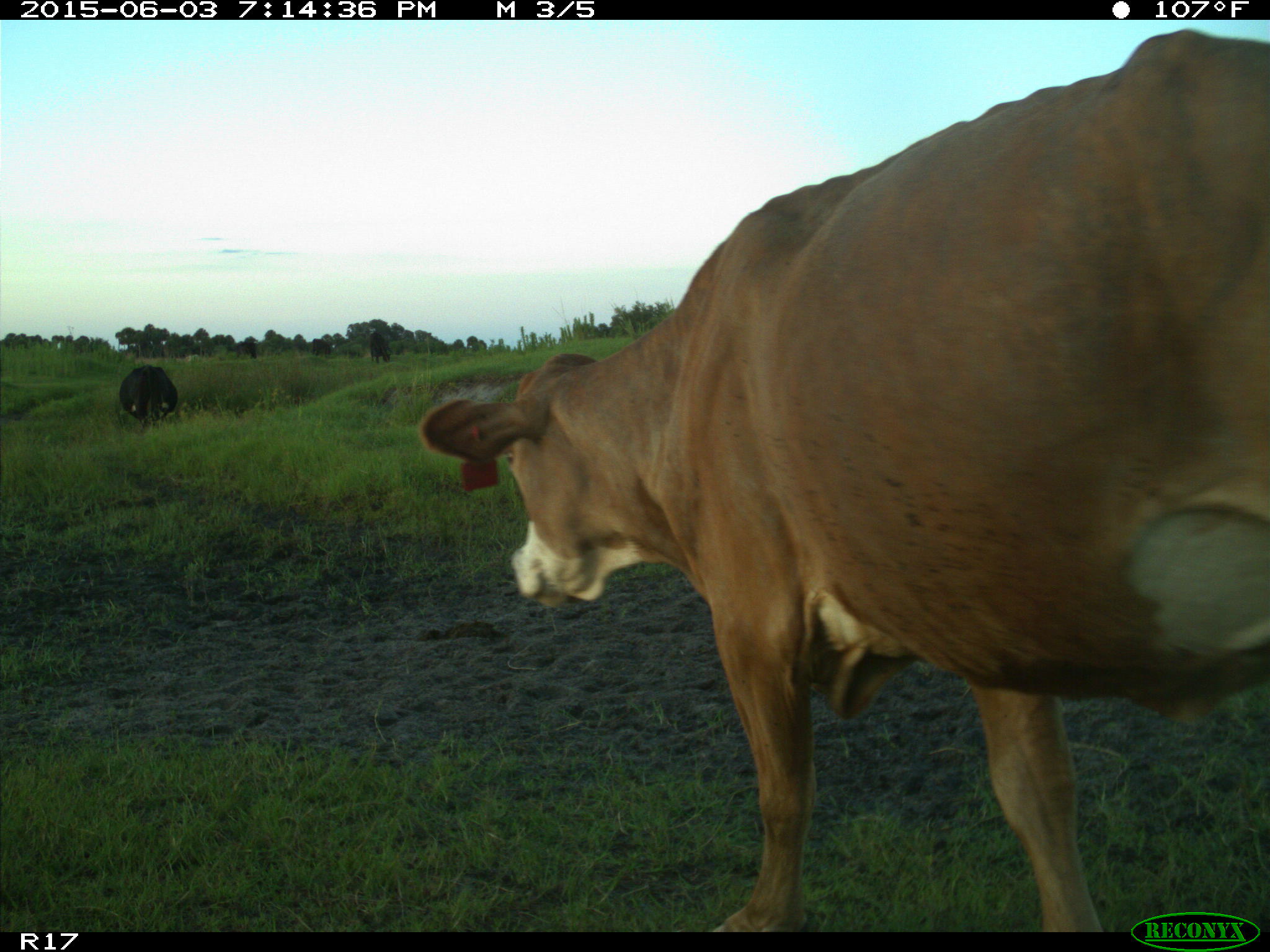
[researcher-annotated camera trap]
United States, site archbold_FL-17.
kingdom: Animalia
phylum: Chordata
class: Mammalia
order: Artiodactyla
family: Bovidae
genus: Bos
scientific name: Bos taurus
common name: domestic cow